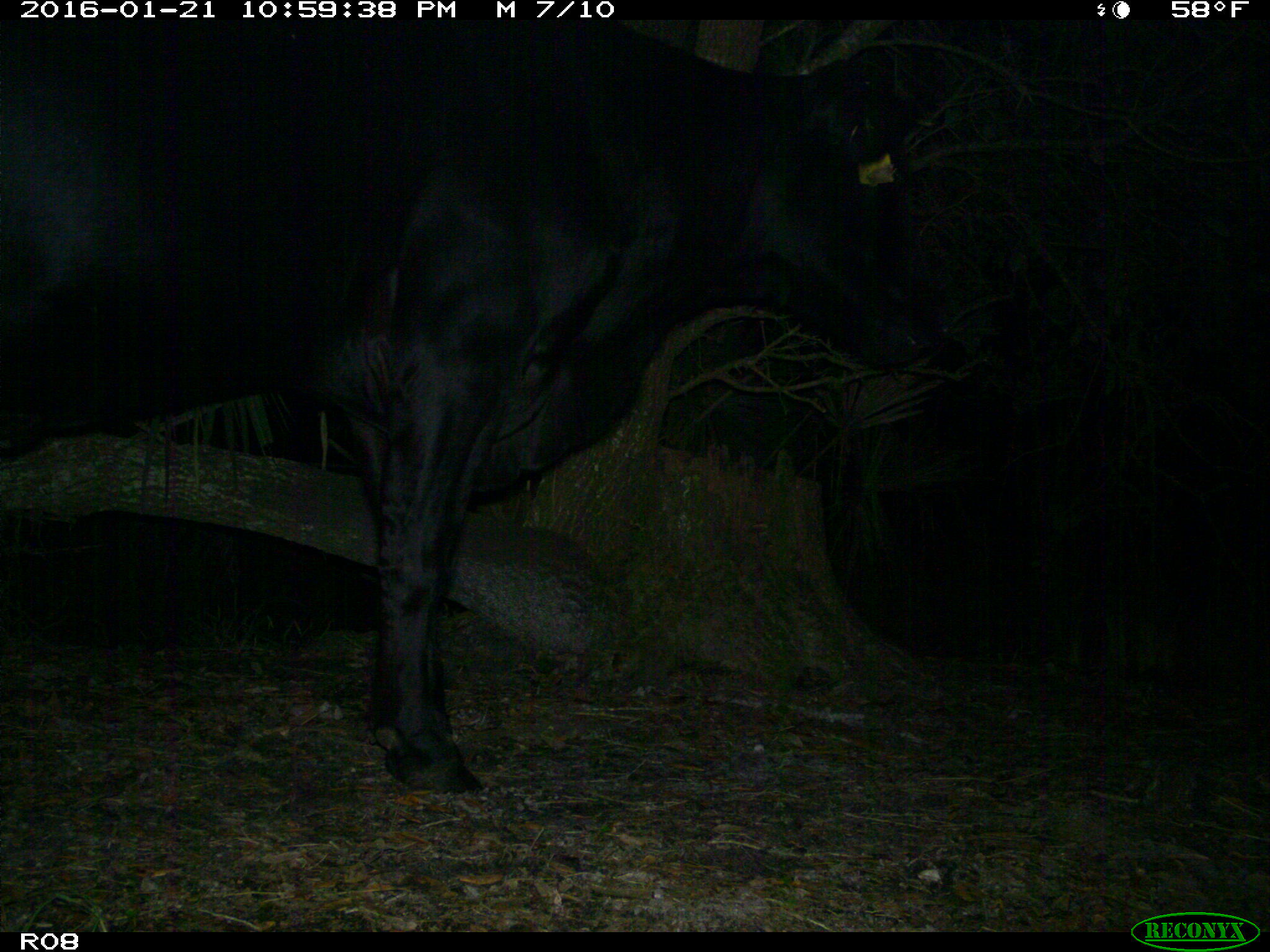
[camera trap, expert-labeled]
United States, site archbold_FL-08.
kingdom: Animalia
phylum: Chordata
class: Mammalia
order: Artiodactyla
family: Bovidae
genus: Bos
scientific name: Bos taurus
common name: domestic cow